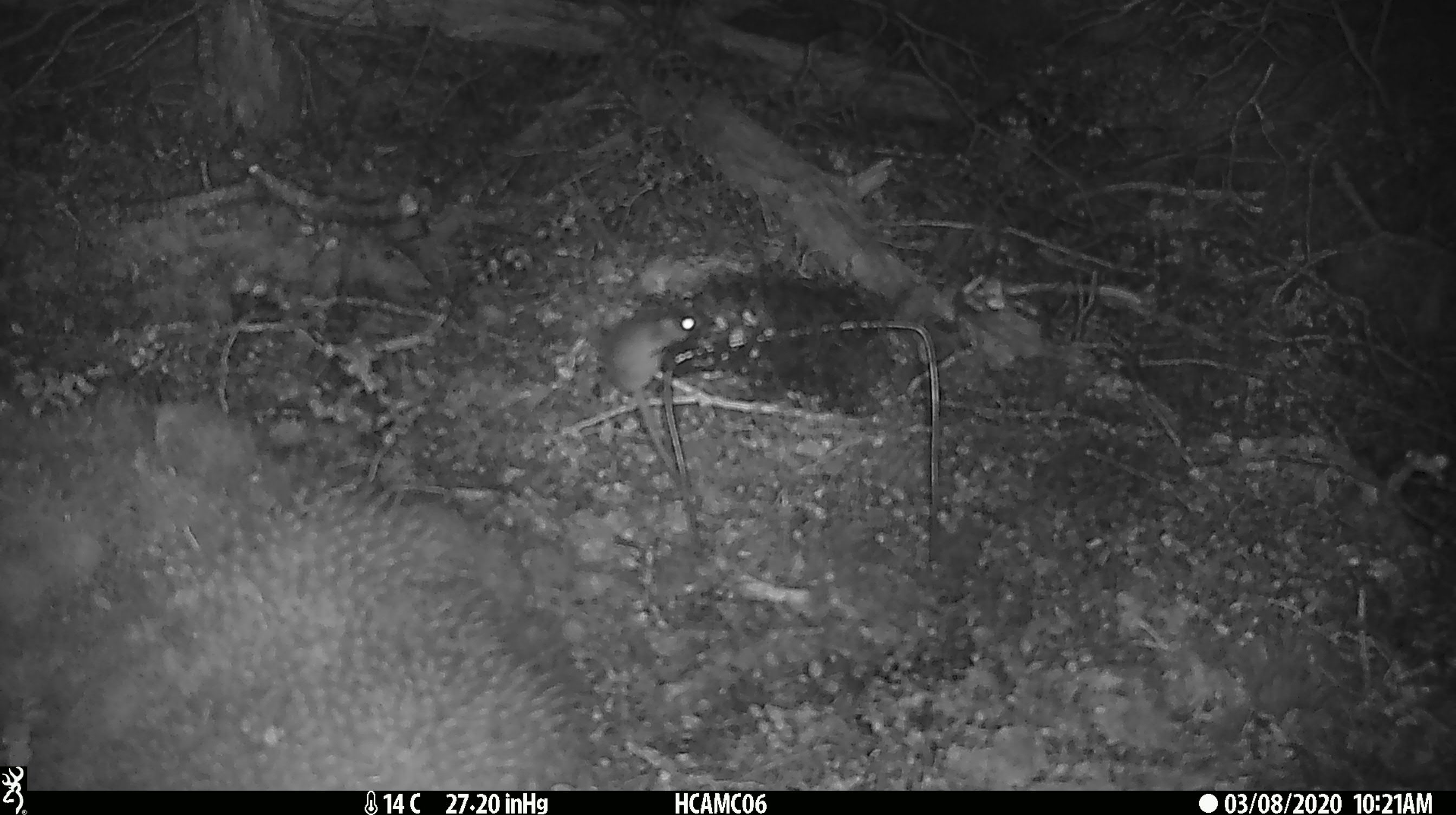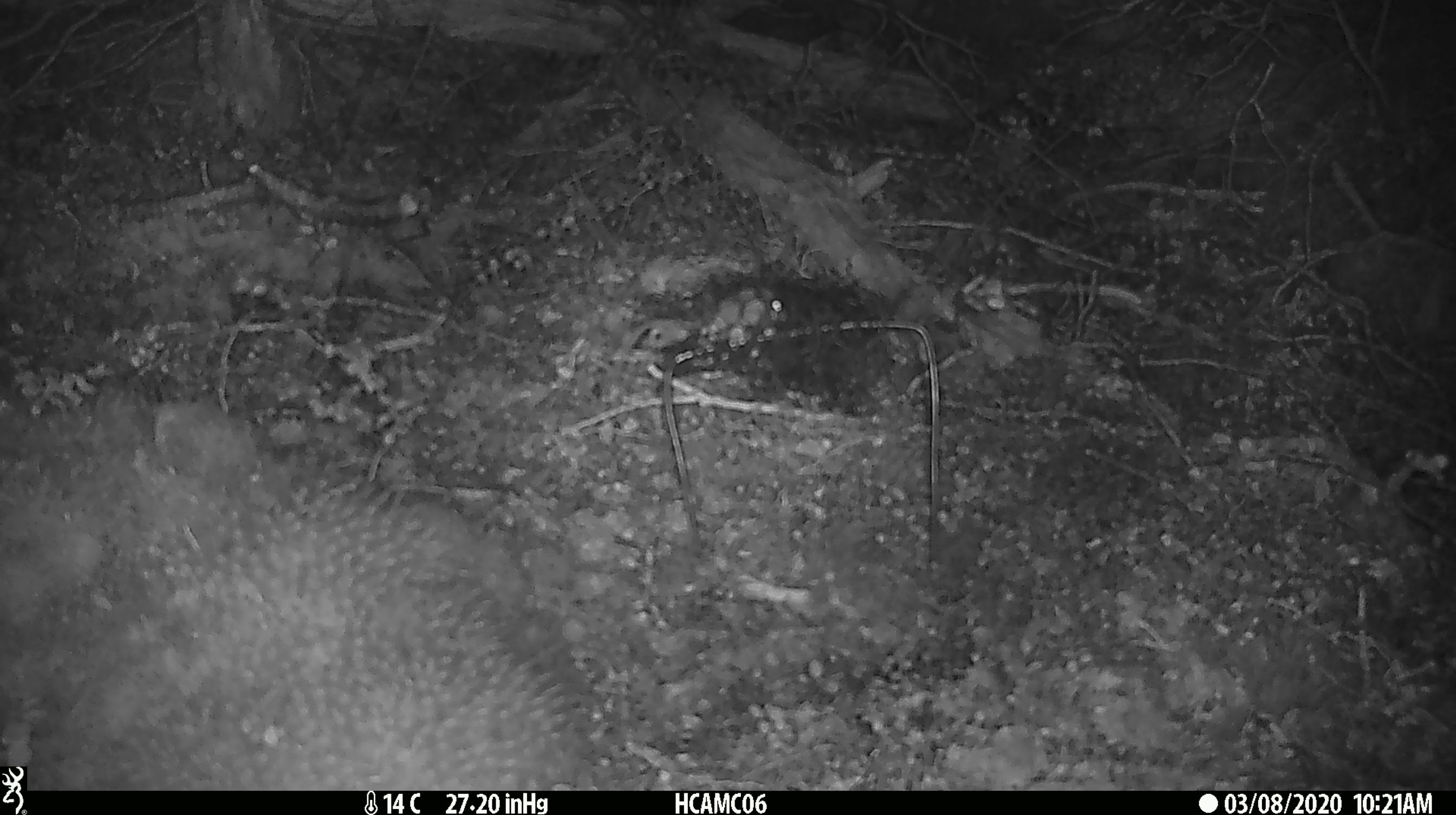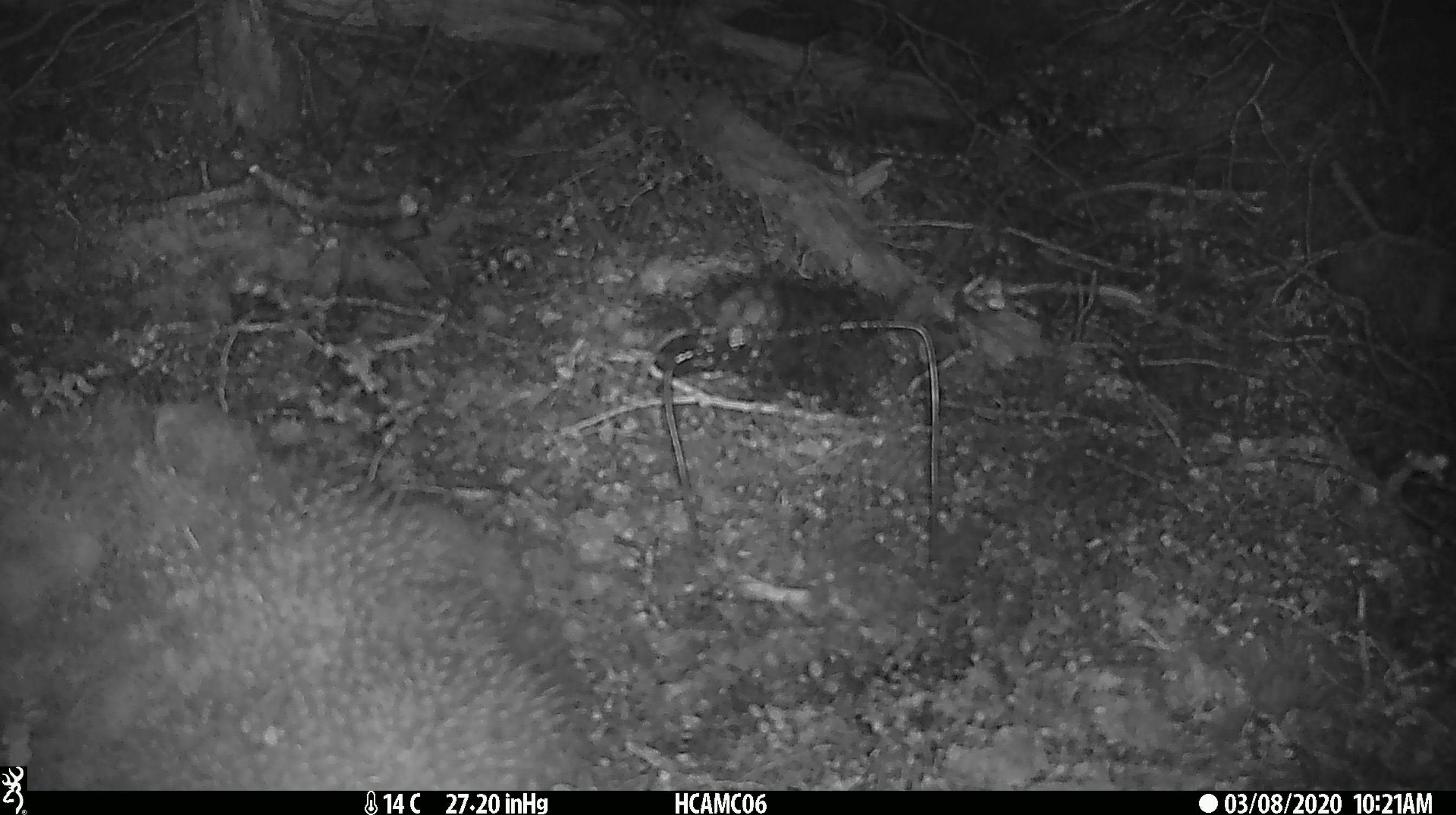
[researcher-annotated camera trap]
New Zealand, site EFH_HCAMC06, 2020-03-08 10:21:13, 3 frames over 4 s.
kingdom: Animalia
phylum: Chordata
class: Mammalia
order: Rodentia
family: Muridae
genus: Mus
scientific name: Mus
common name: mouse